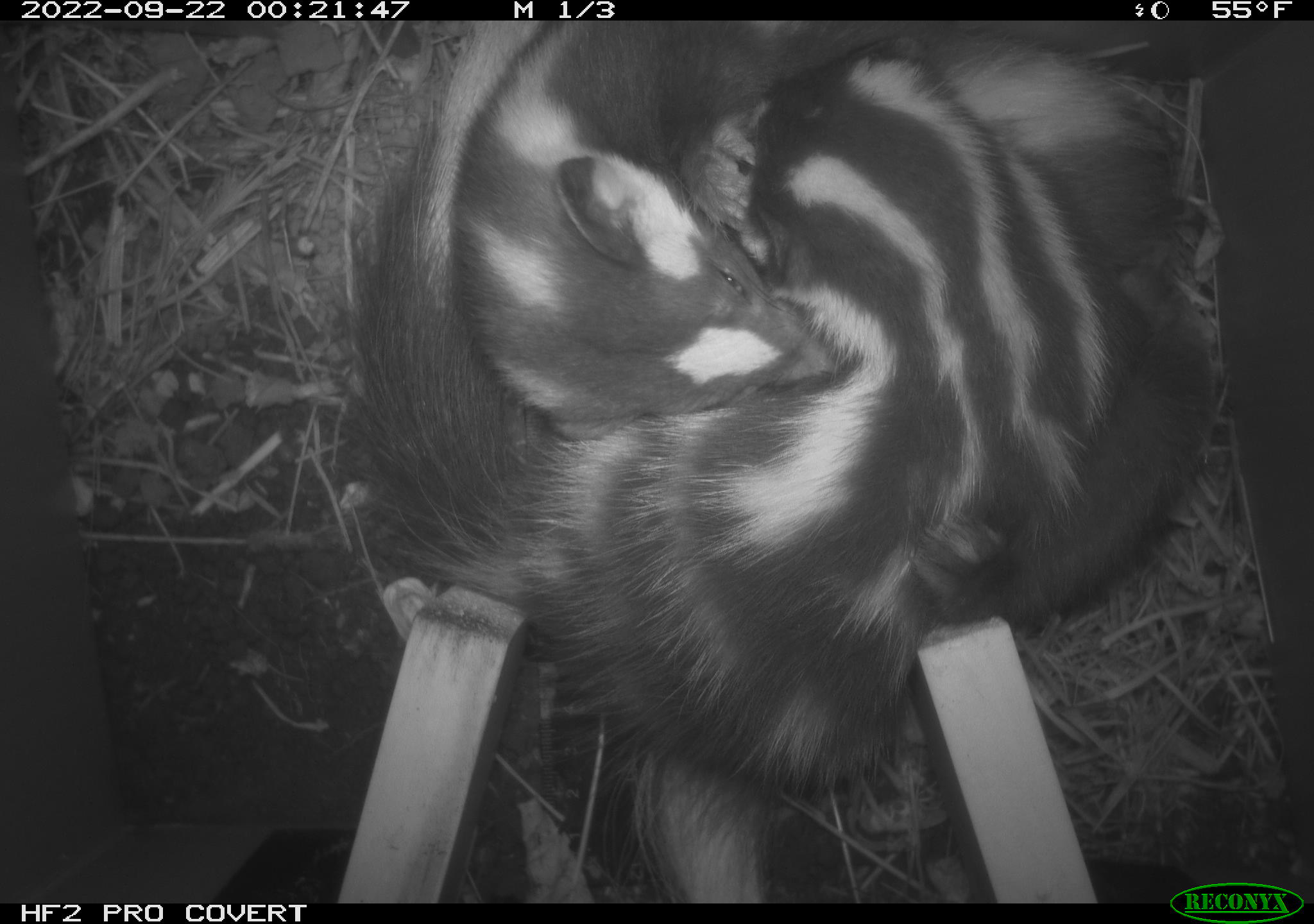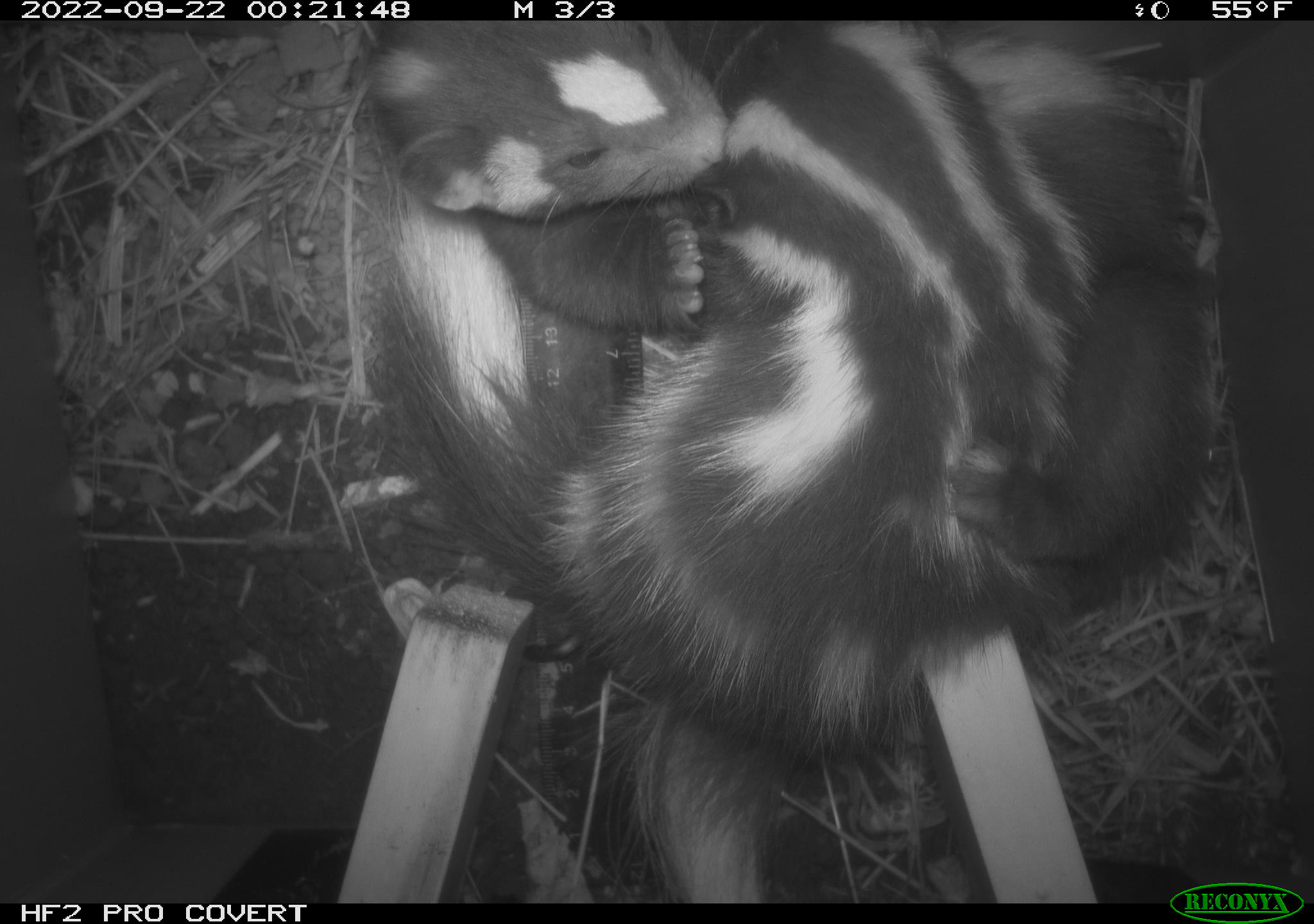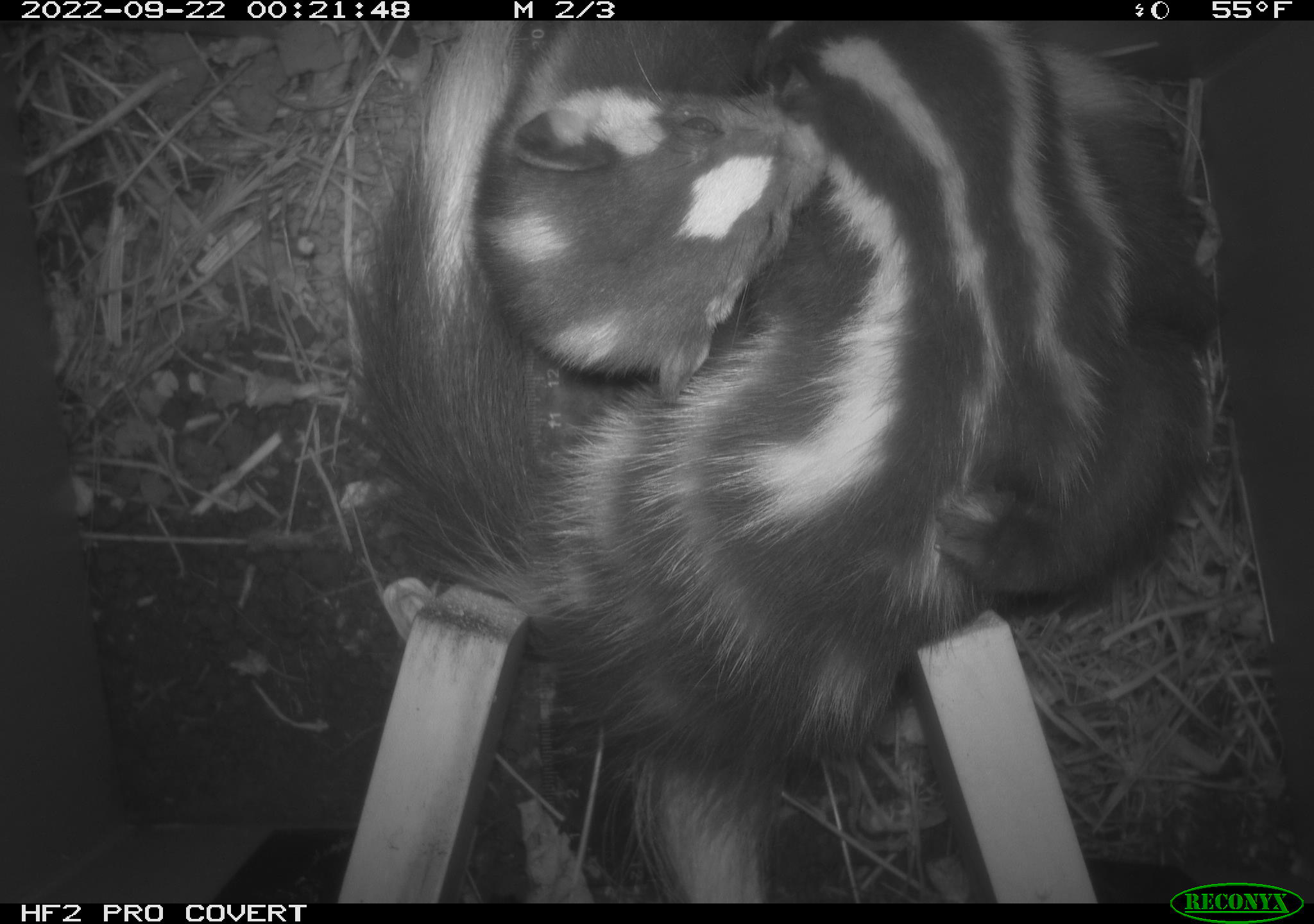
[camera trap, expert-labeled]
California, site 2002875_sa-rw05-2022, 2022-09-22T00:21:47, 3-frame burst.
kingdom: Animalia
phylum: Chordata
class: Mammalia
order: Carnivora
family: Mephitidae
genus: Spilogale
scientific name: Spilogale gracilis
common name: western spotted skunk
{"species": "western spotted skunk (Spilogale gracilis)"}